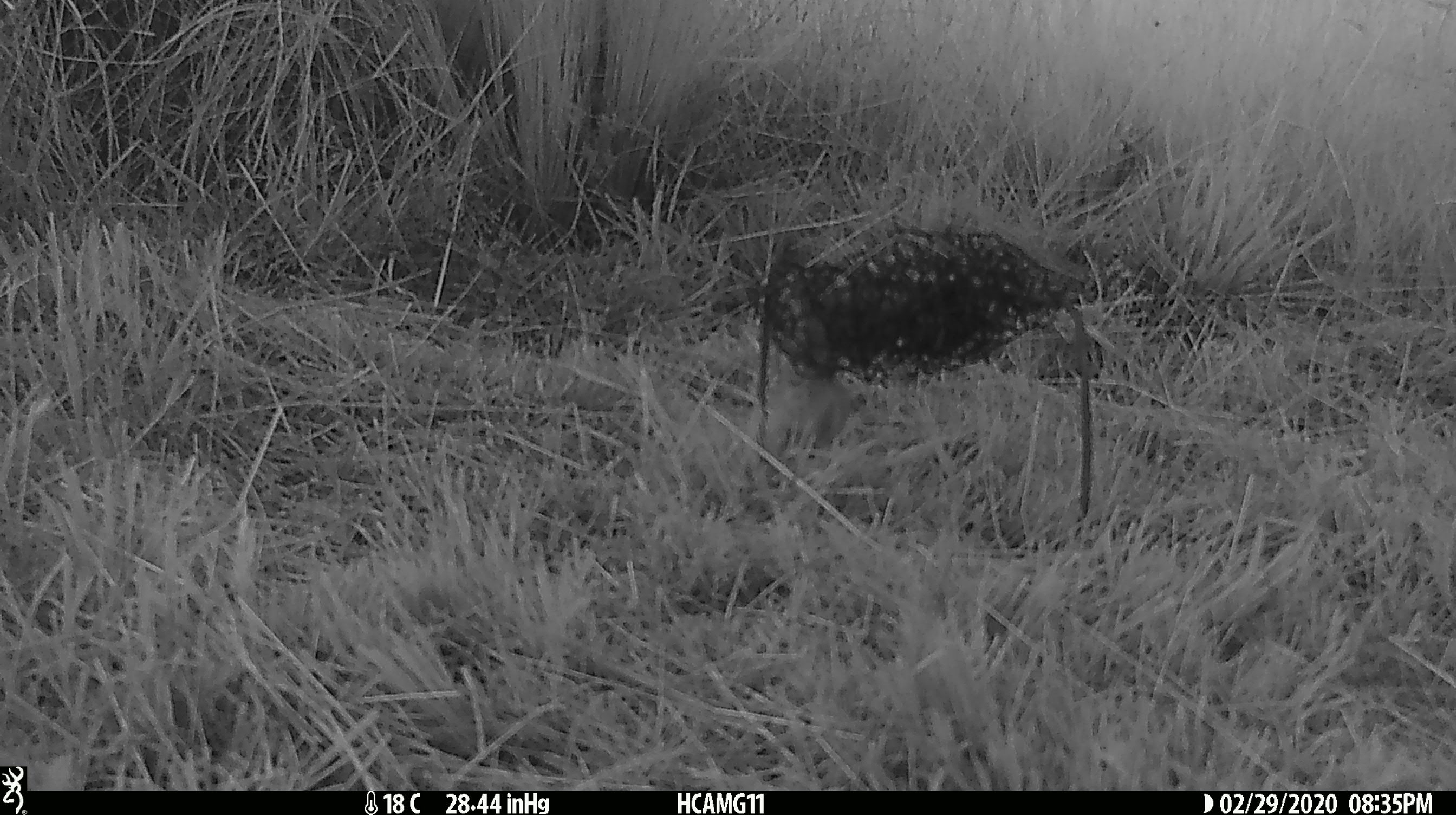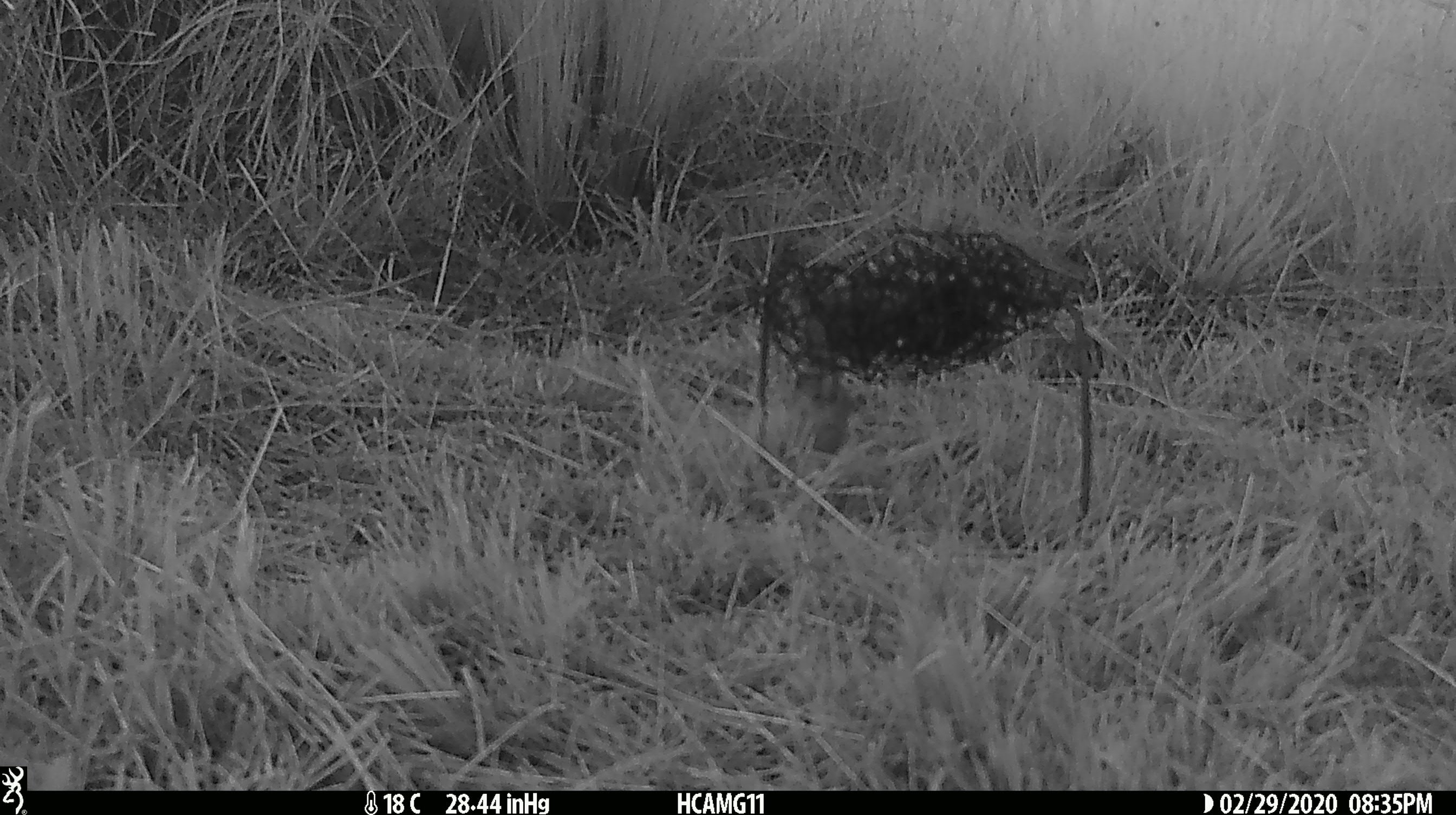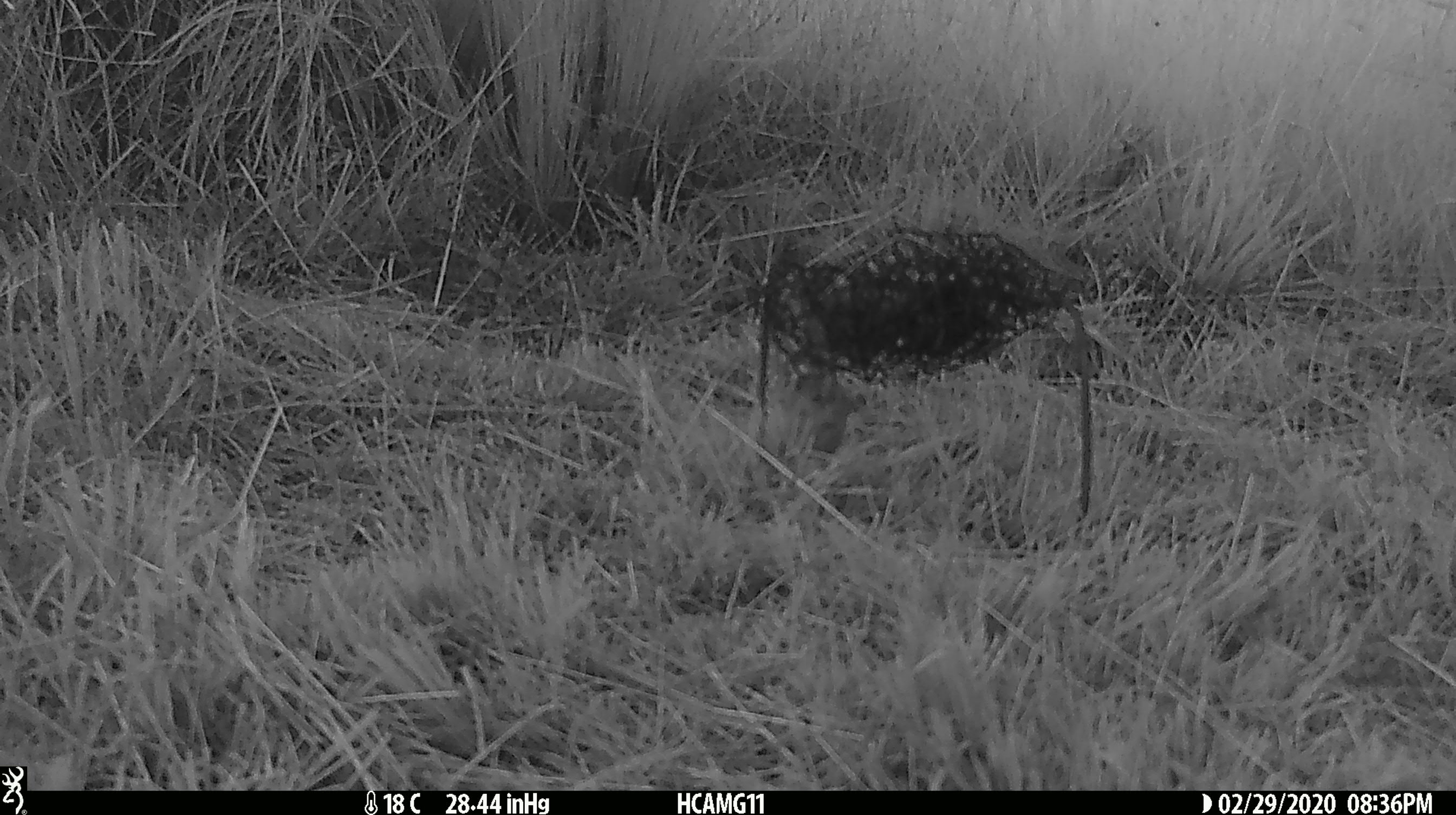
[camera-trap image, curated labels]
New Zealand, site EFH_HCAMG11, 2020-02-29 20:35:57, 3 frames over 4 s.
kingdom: Animalia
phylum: Chordata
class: Mammalia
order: Rodentia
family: Muridae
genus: Mus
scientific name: Mus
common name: mouse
Mouse (Mus).